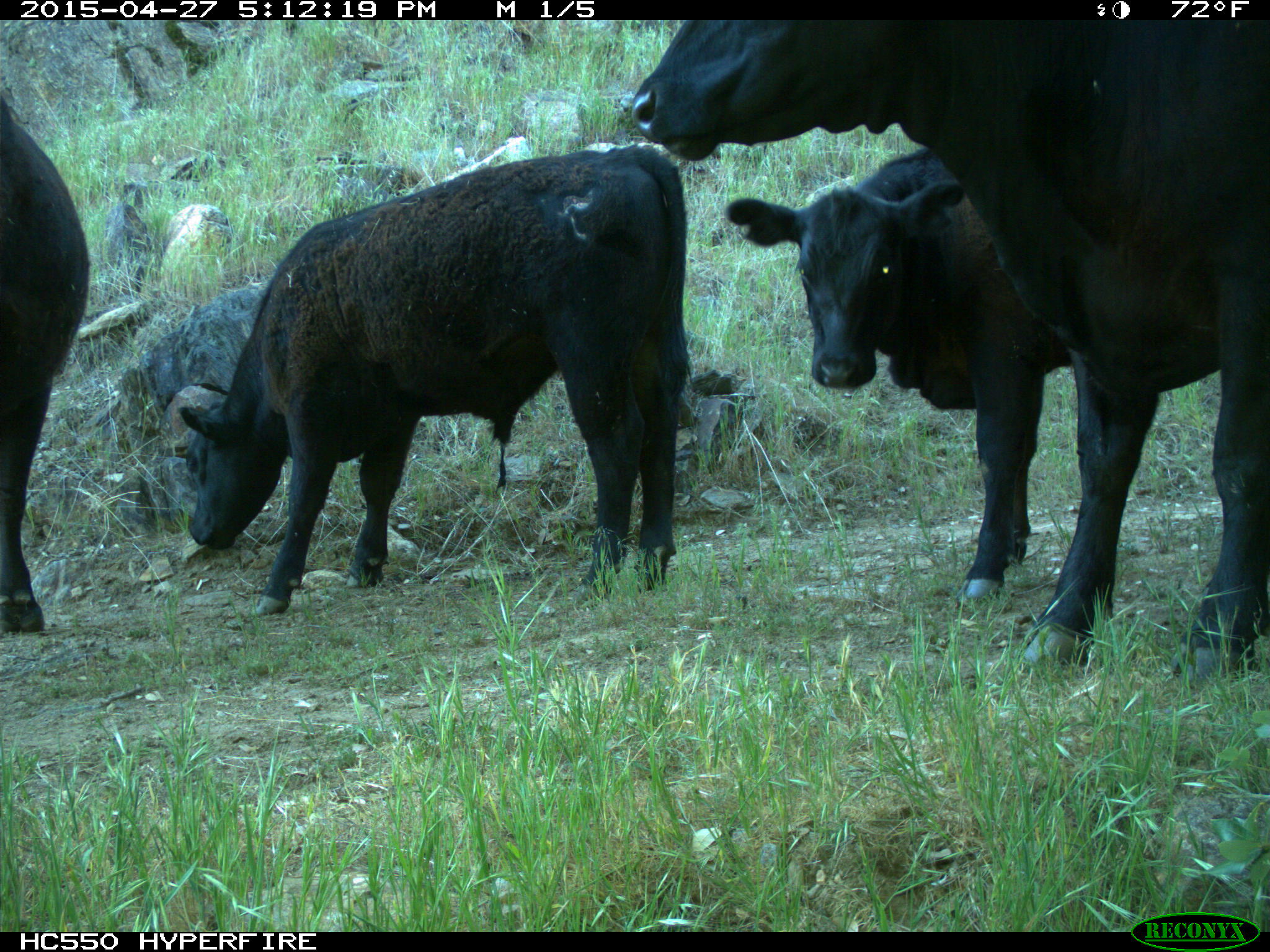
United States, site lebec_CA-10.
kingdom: Animalia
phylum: Chordata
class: Mammalia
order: Artiodactyla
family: Bovidae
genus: Bos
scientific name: Bos taurus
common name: domestic cow